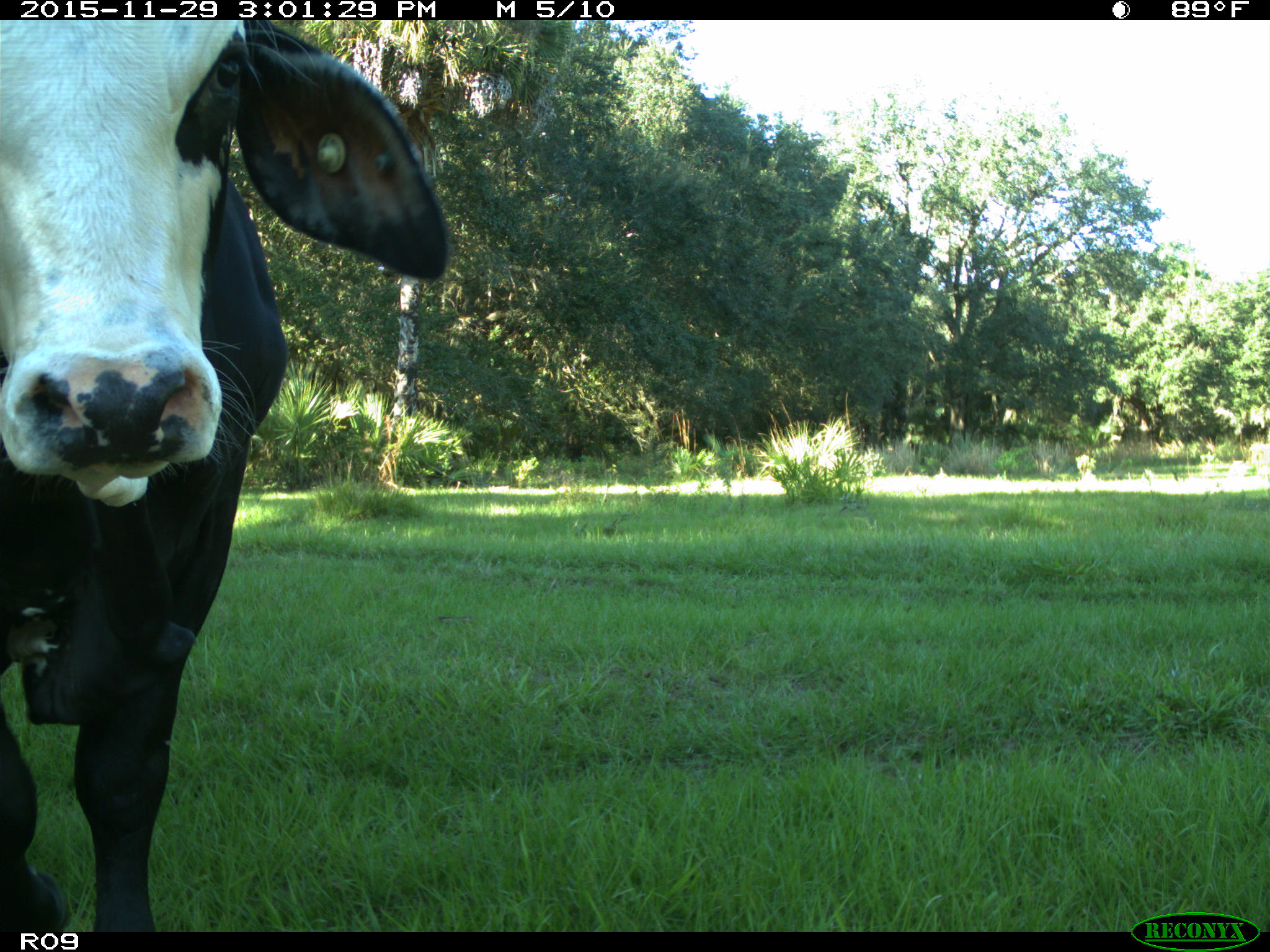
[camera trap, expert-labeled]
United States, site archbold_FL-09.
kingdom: Animalia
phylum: Chordata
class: Mammalia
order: Artiodactyla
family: Bovidae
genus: Bos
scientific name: Bos taurus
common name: domestic cow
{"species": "Bos taurus (domestic cow)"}